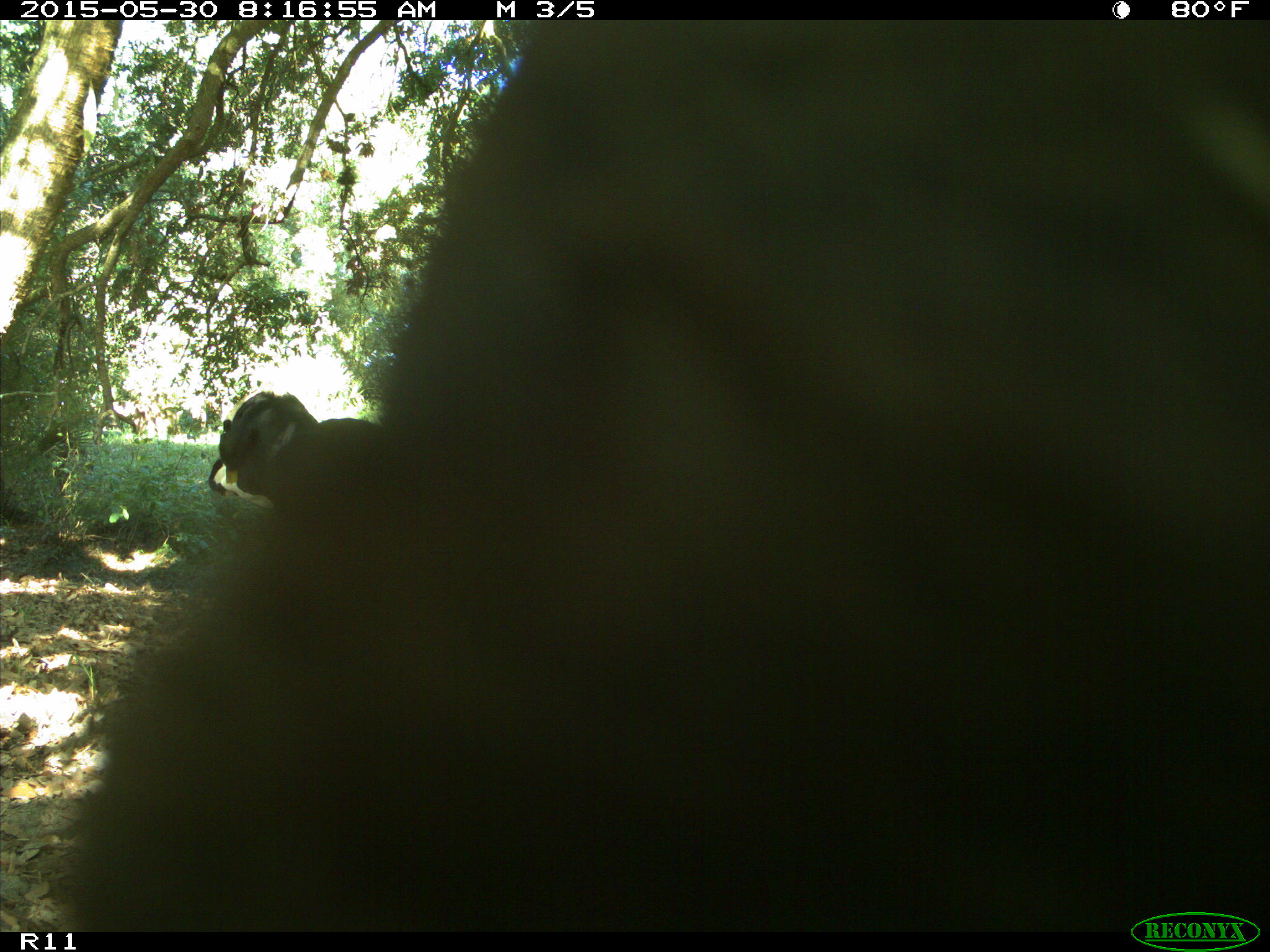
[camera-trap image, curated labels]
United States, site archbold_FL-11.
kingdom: Animalia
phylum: Chordata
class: Mammalia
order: Artiodactyla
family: Bovidae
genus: Bos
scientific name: Bos taurus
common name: domestic cow